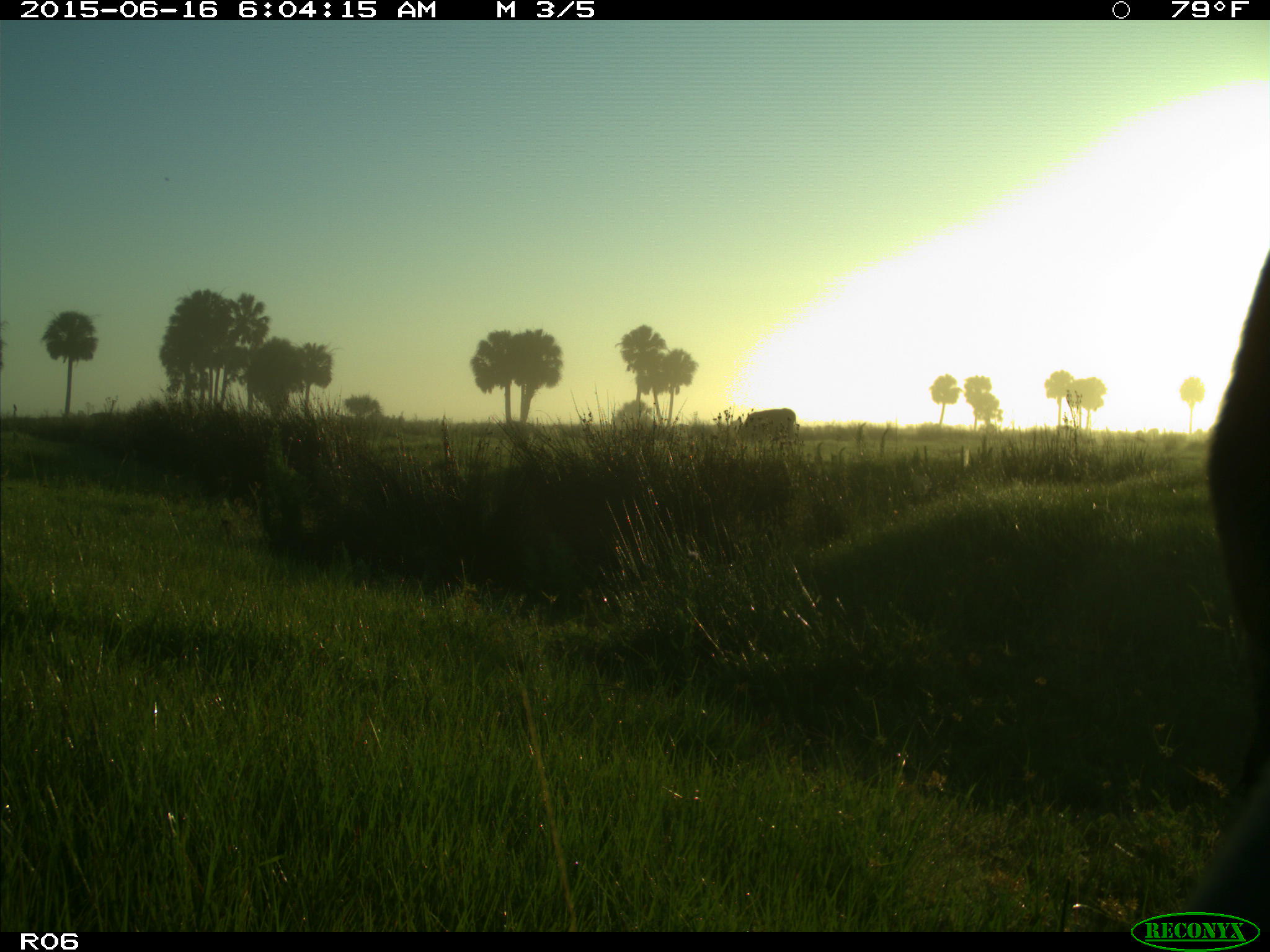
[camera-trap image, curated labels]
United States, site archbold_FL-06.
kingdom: Animalia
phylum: Chordata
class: Mammalia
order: Artiodactyla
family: Bovidae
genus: Bos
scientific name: Bos taurus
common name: domestic cow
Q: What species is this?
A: Bos taurus (domestic cow).